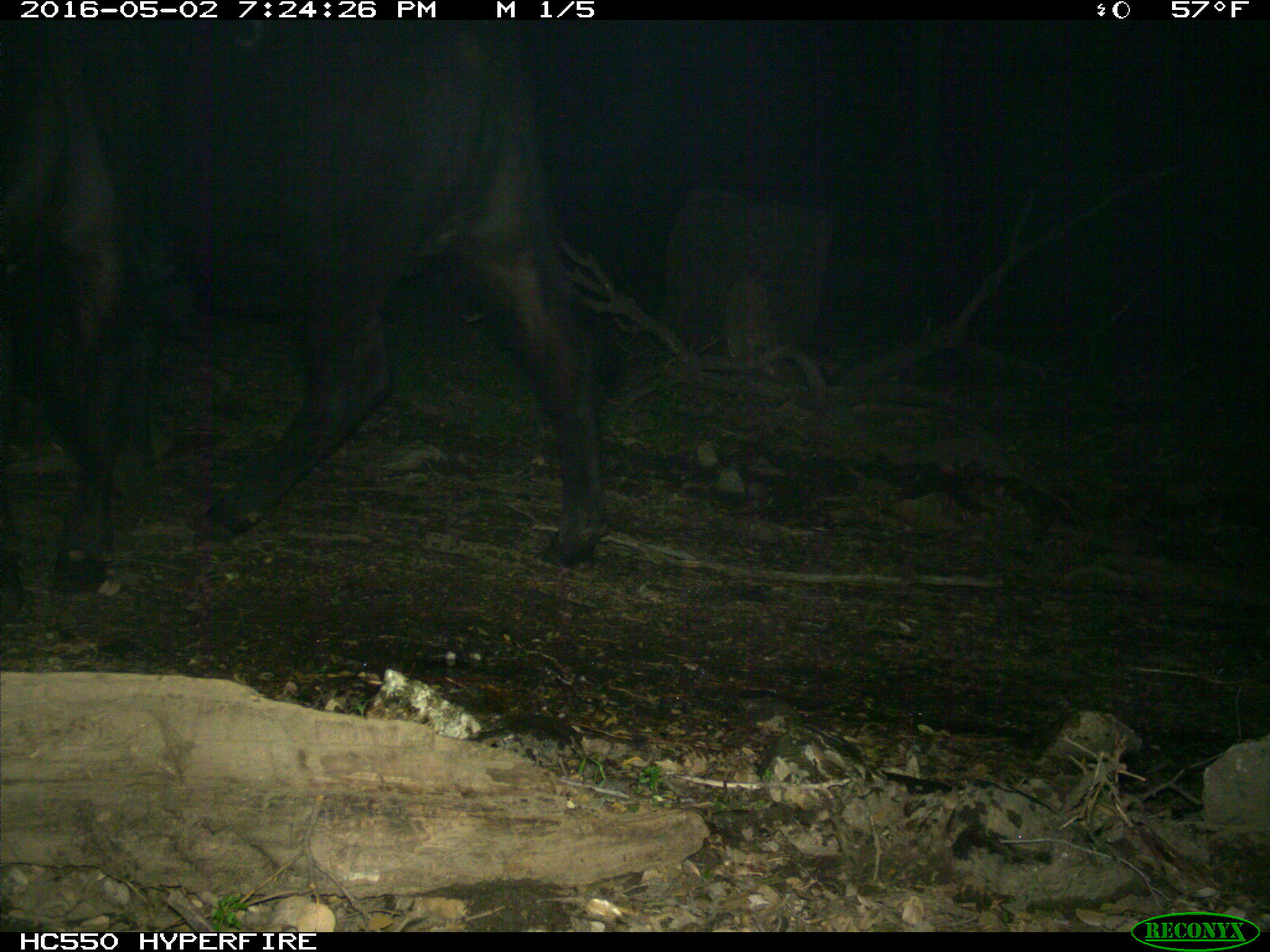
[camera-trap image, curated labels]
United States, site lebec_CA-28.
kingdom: Animalia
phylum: Chordata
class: Mammalia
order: Artiodactyla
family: Bovidae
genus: Bos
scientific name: Bos taurus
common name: domestic cow